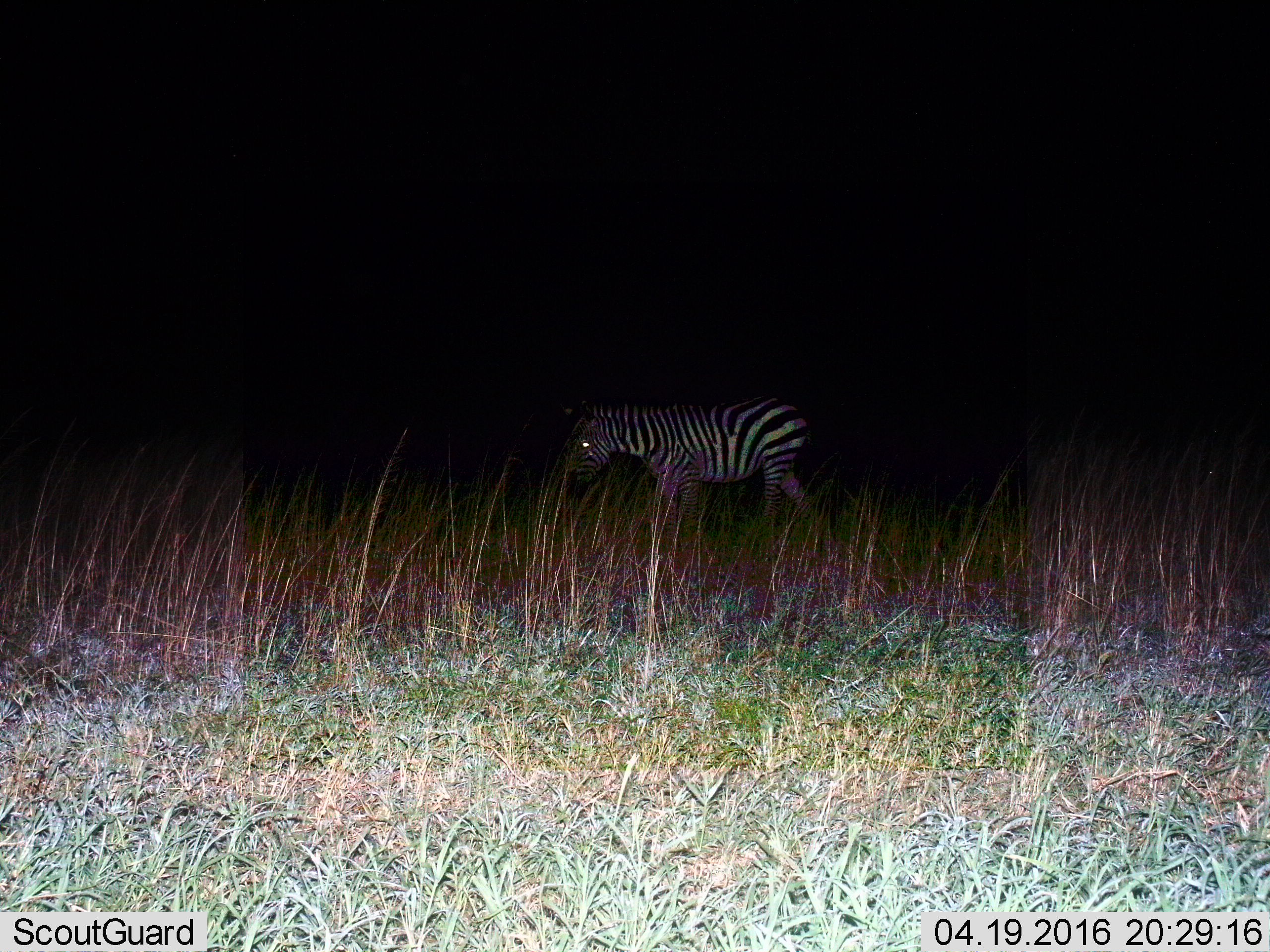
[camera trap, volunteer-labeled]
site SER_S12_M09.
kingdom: Animalia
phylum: Chordata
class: Mammalia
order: Perissodactyla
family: Equidae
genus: Equus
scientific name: Equus quagga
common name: plains zebra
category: zebraplains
Zebraplains (plains zebra) (Equus quagga), count 1. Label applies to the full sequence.